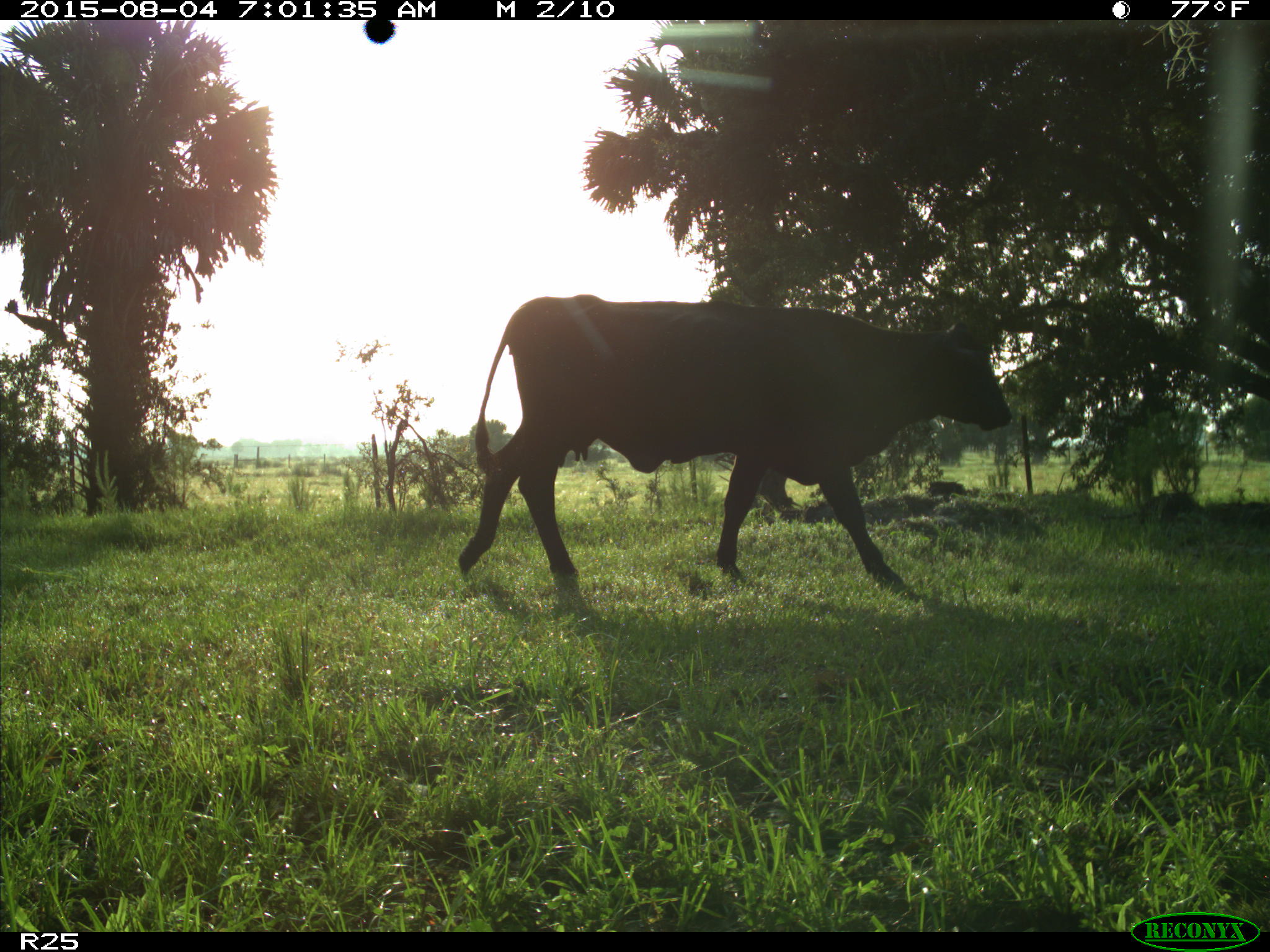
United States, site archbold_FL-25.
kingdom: Animalia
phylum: Chordata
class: Mammalia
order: Artiodactyla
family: Bovidae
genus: Bos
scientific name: Bos taurus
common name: domestic cow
Bos taurus (domestic cow).